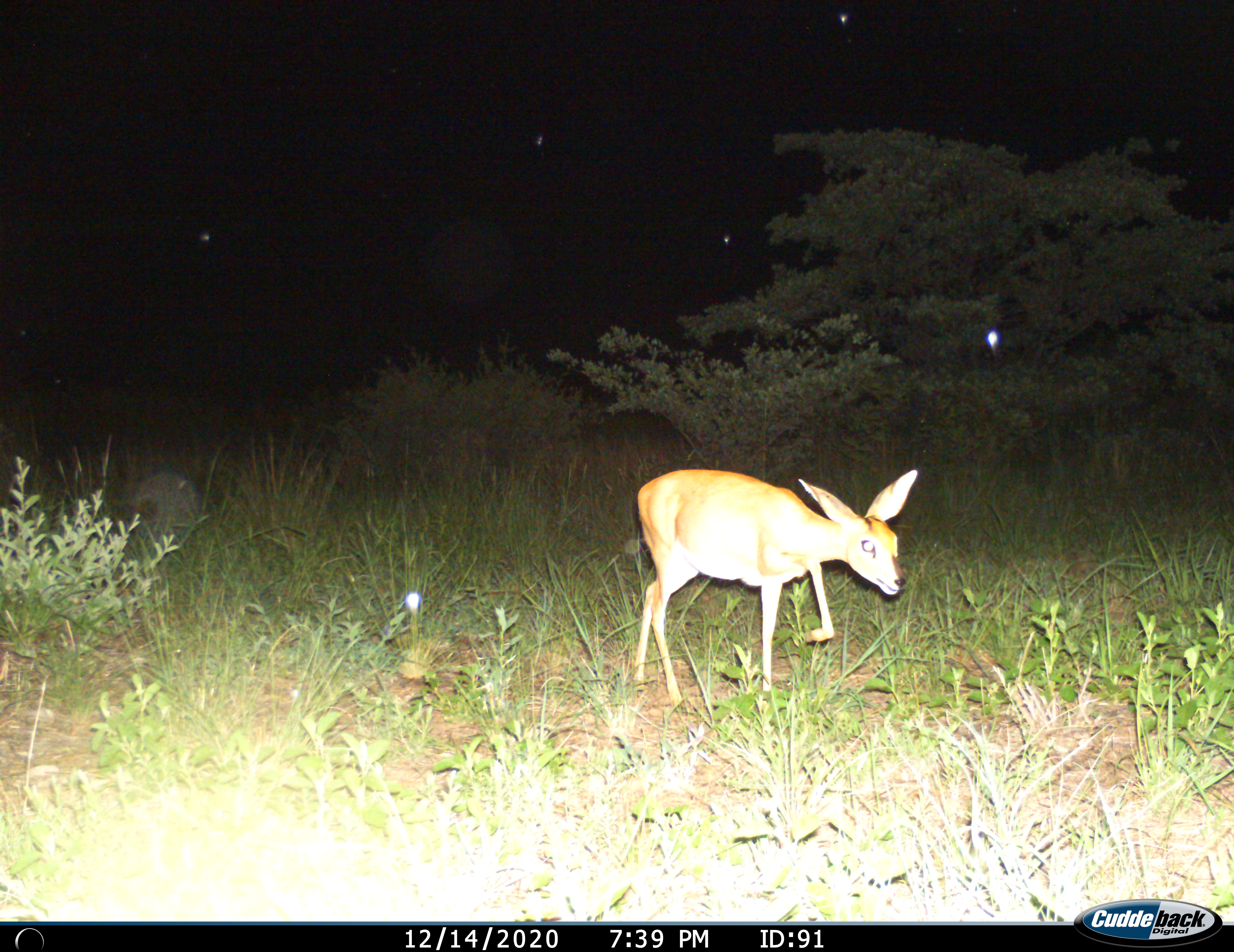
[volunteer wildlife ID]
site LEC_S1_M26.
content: unidentified animal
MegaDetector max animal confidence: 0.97